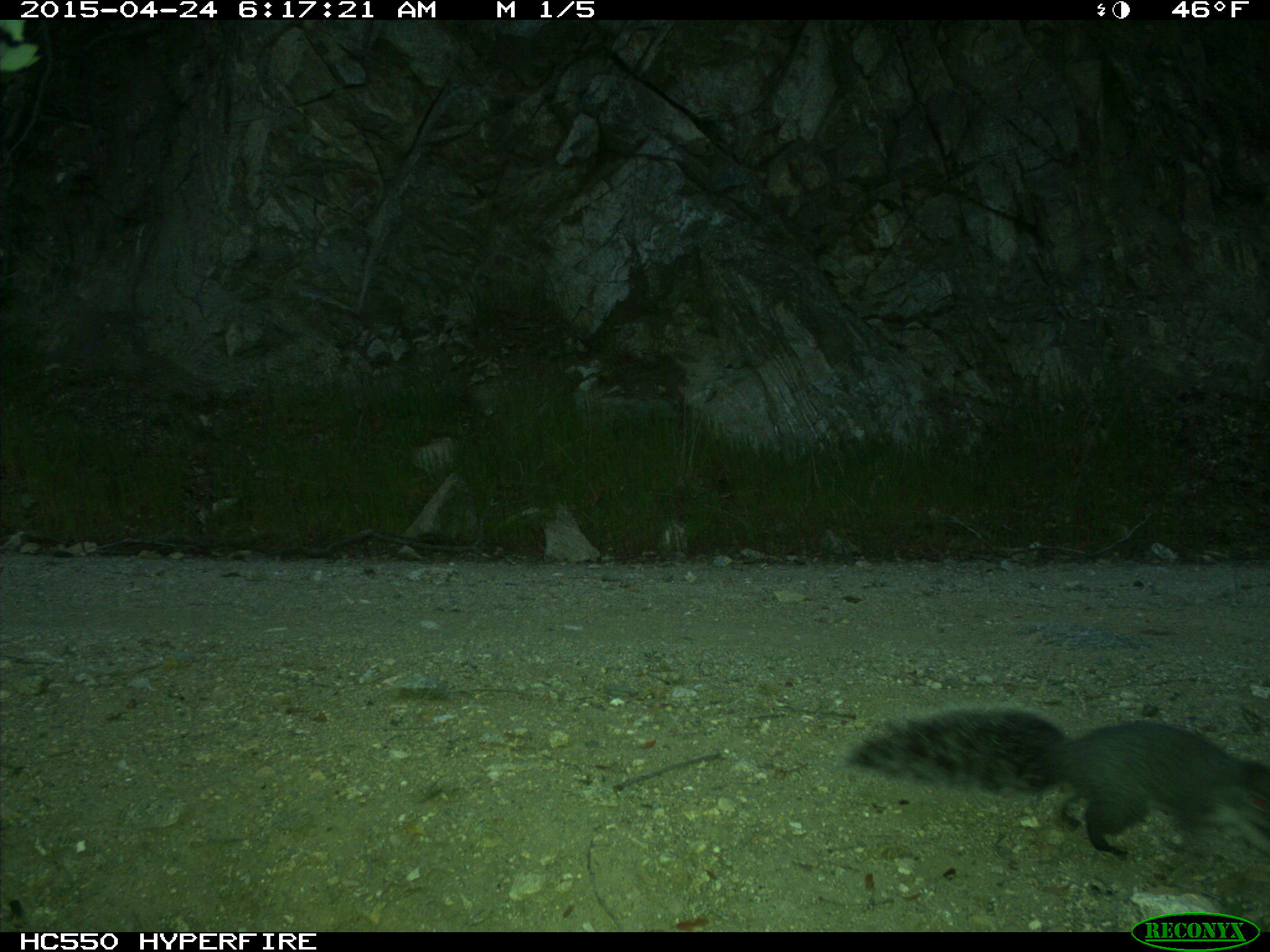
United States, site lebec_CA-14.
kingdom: Animalia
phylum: Chordata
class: Mammalia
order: Rodentia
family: Sciuridae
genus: Sciurus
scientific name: Sciurus carolinensis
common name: eastern gray squirrel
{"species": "Sciurus carolinensis (eastern gray squirrel)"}